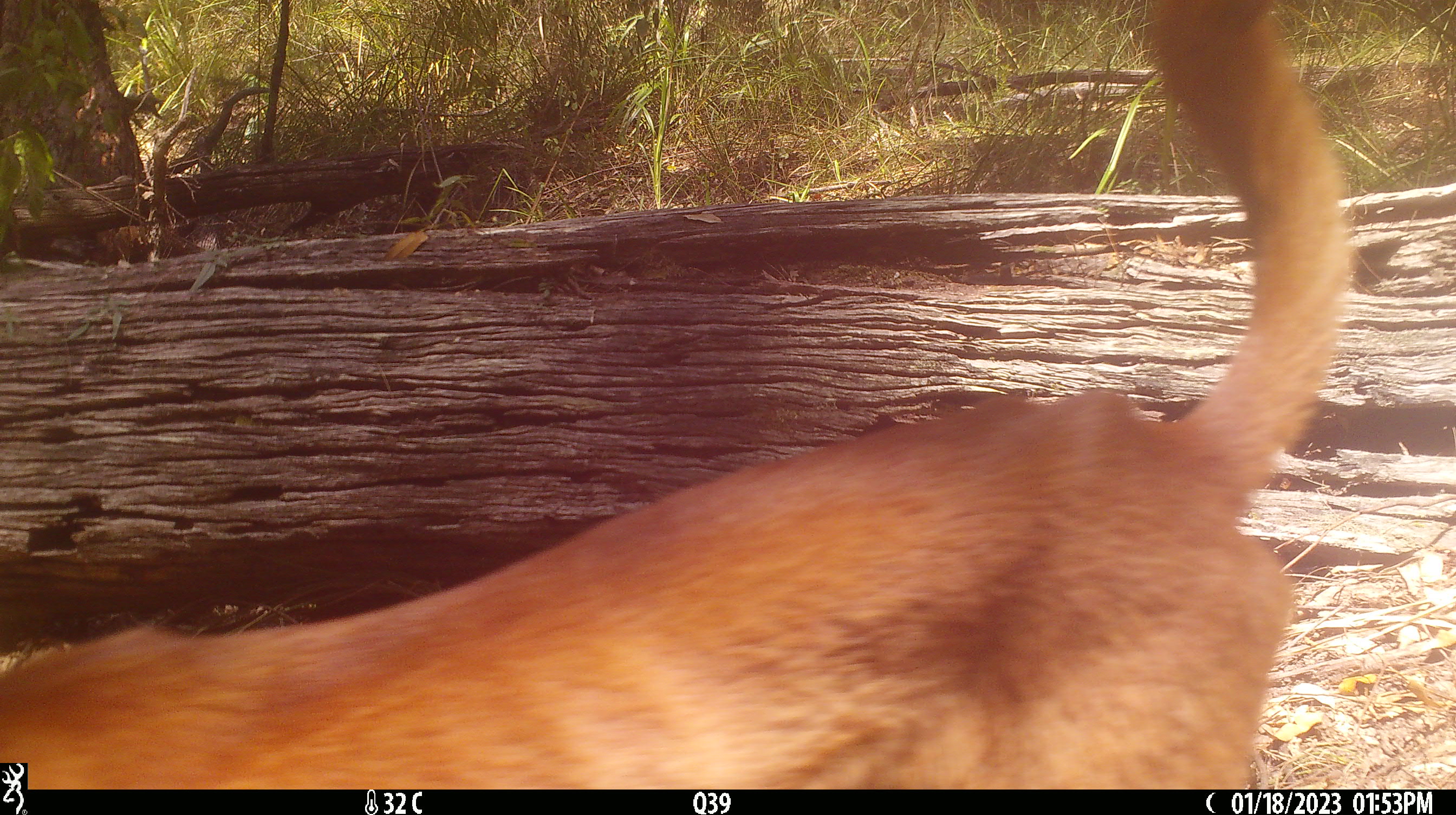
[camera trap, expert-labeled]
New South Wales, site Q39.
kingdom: Animalia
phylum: Chordata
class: Mammalia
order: Carnivora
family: Canidae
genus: Canis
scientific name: Canis familiaris dingo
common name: dingo